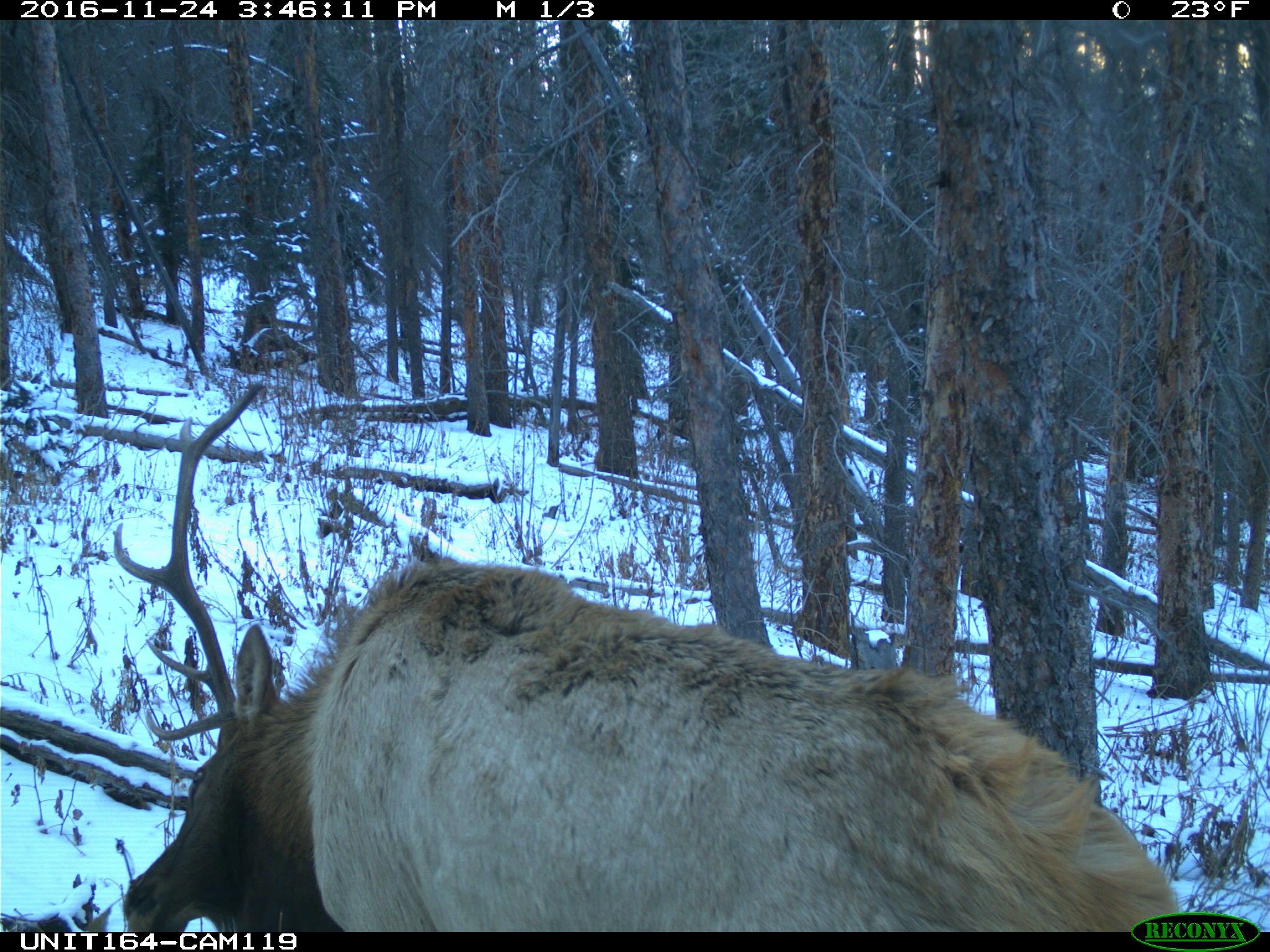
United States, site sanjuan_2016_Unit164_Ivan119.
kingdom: Animalia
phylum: Chordata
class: Mammalia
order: Artiodactyla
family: Cervidae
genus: Cervus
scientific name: Cervus elaphus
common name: red deer